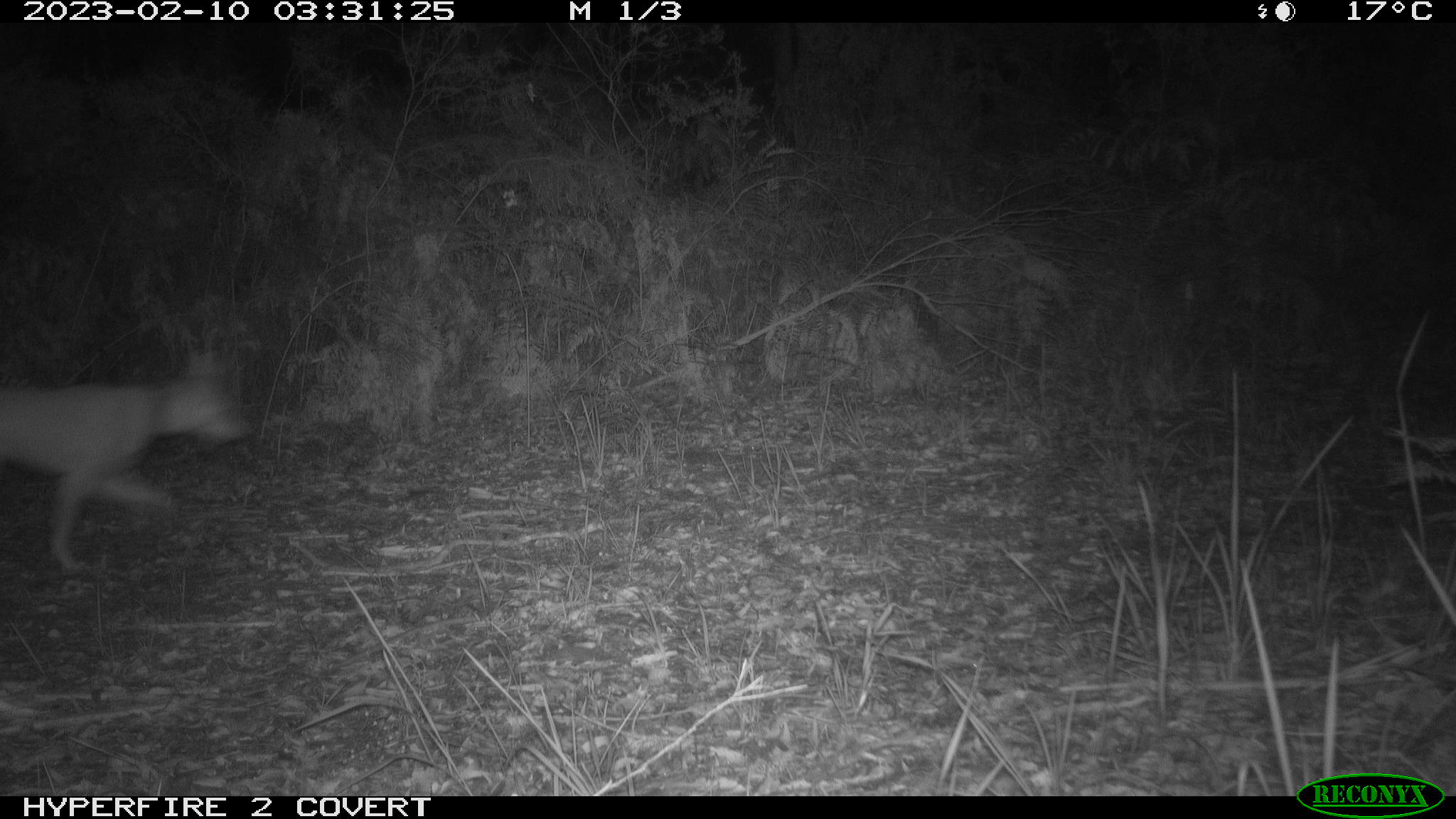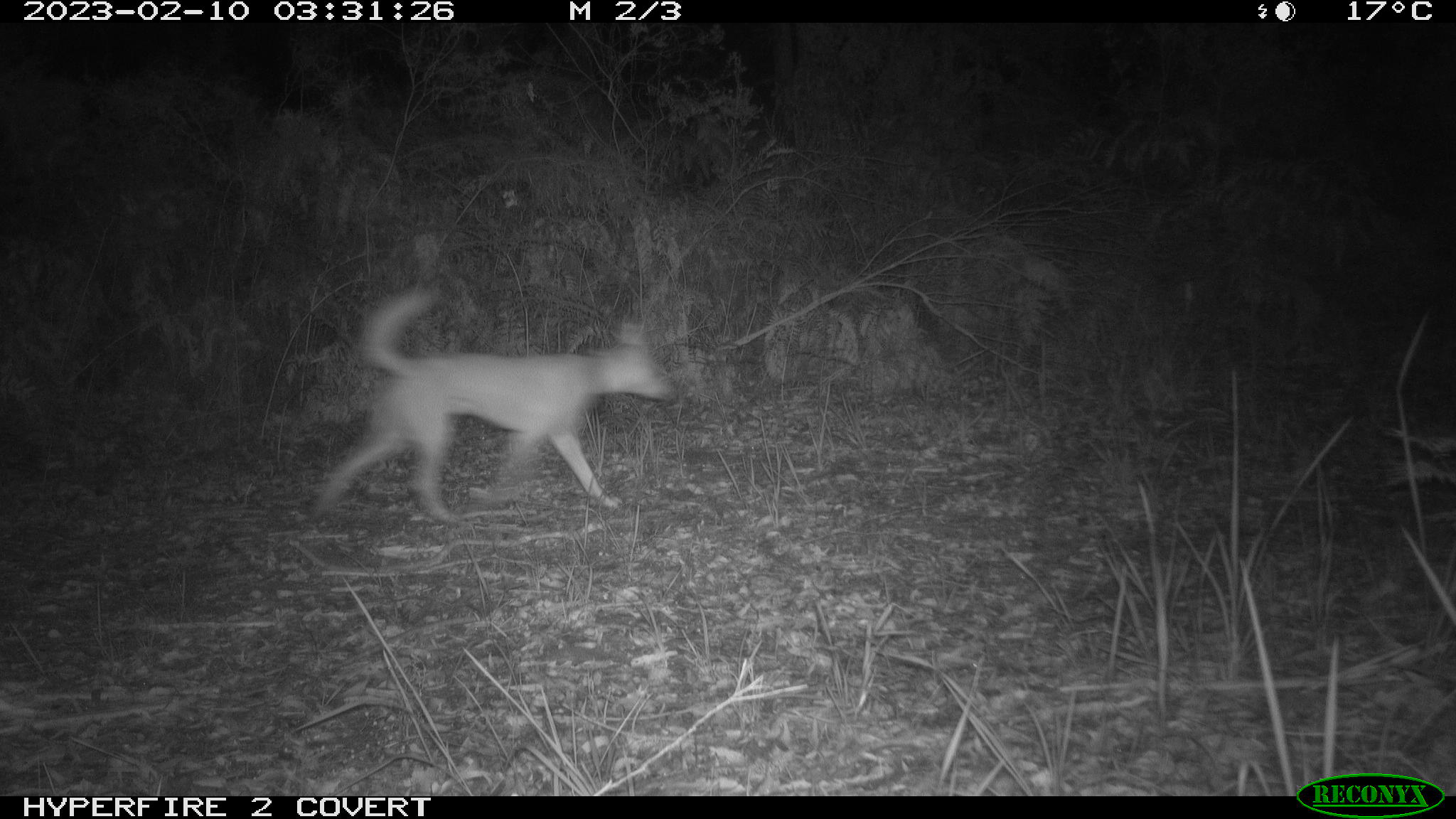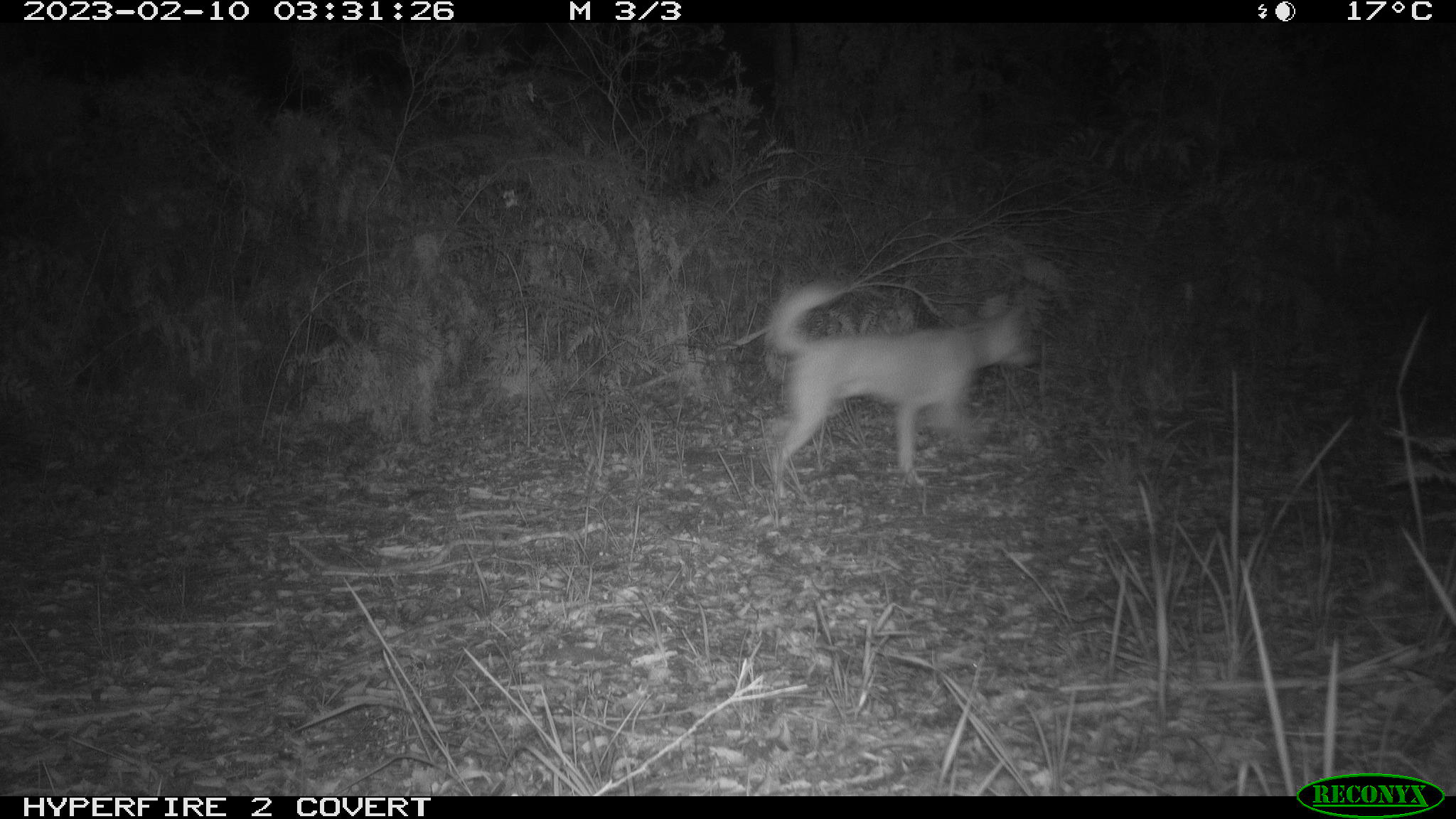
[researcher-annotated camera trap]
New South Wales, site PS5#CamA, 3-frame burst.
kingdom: Animalia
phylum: Chordata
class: Mammalia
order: Carnivora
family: Canidae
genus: Canis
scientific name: Canis familiaris dingo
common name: dingo